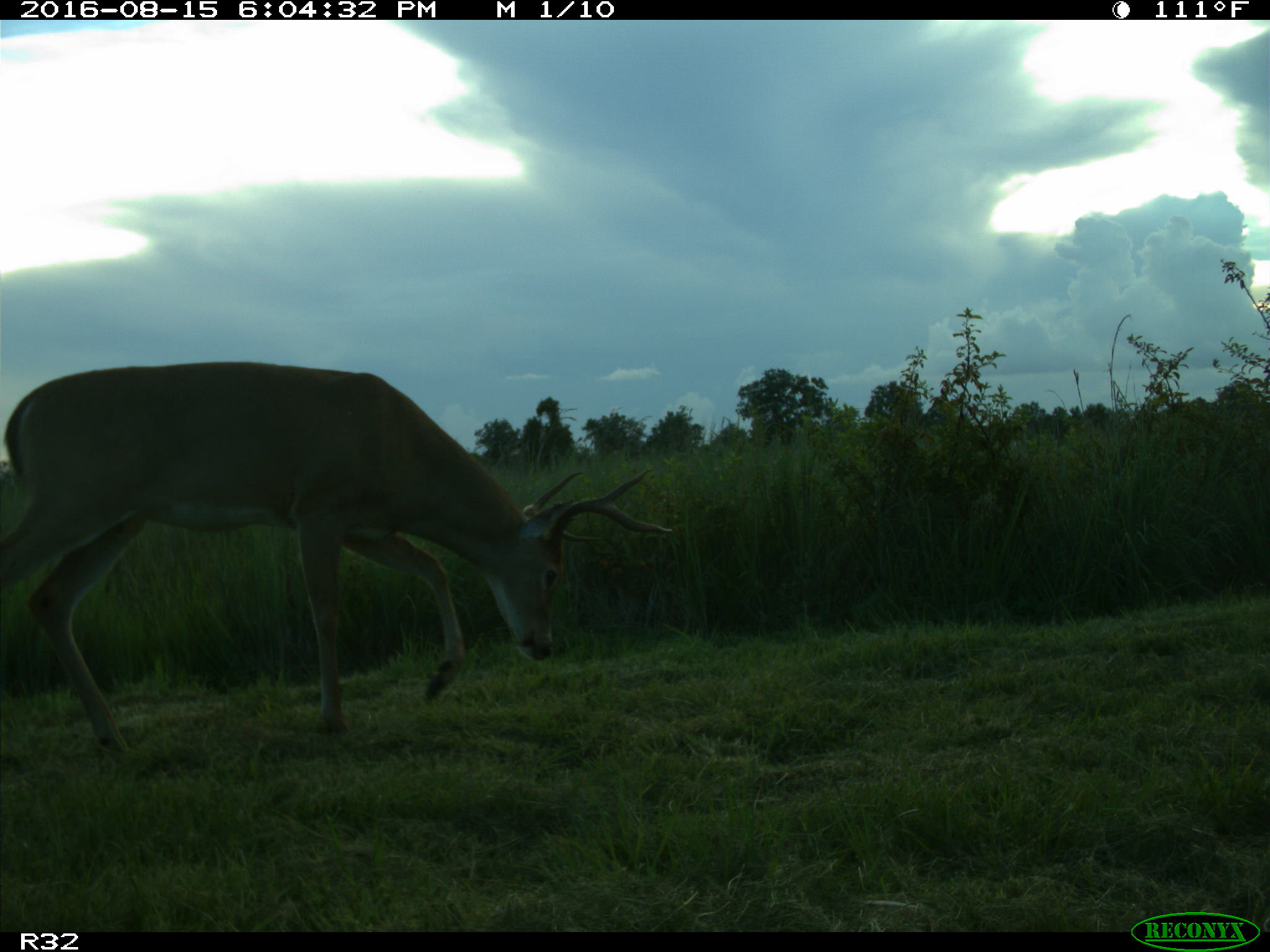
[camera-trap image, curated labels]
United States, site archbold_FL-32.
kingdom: Animalia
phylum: Chordata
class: Mammalia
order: Artiodactyla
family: Cervidae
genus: Odocoileus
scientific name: Odocoileus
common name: deer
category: unidentified deer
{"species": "unidentified deer (deer) (Odocoileus)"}